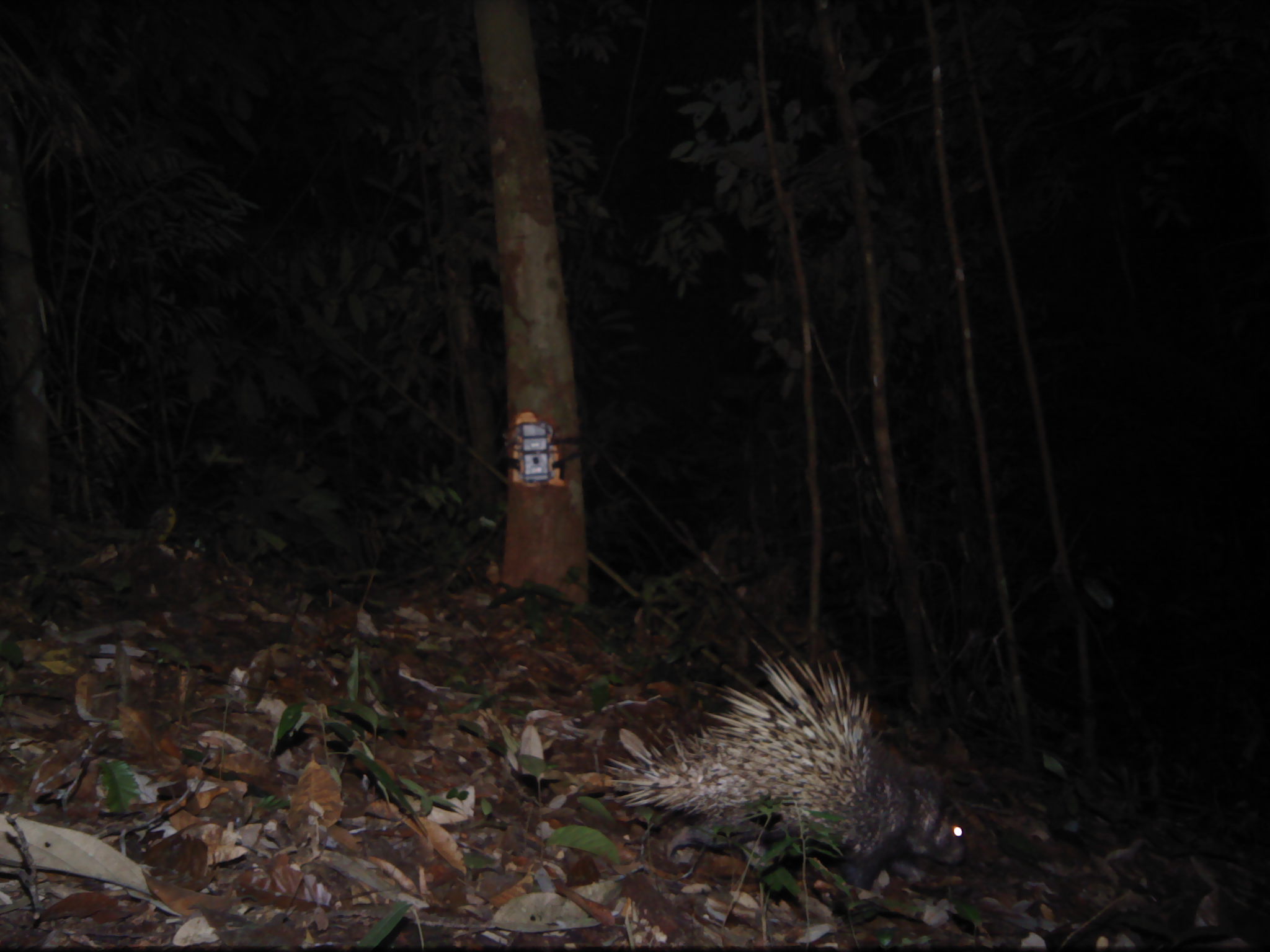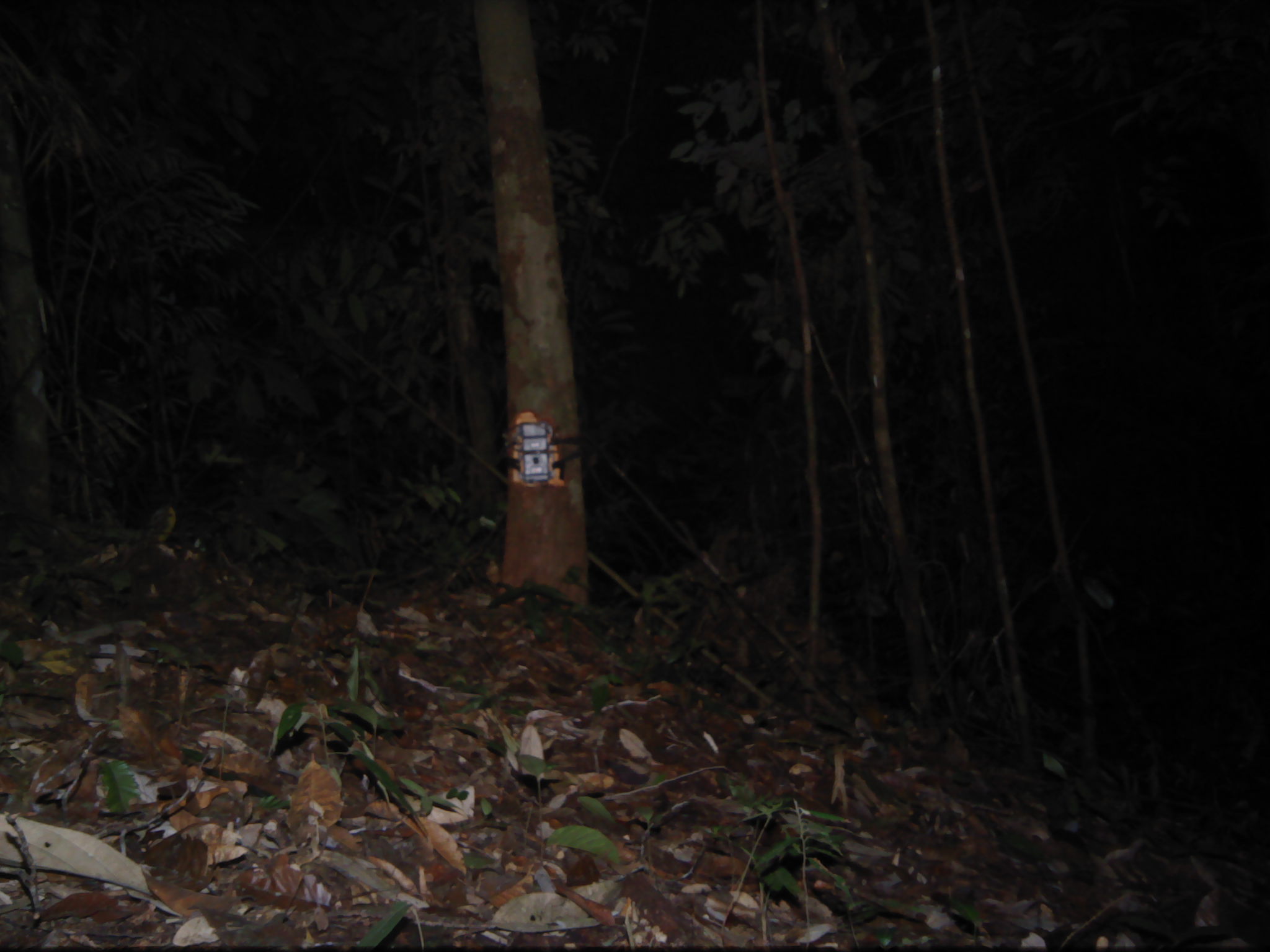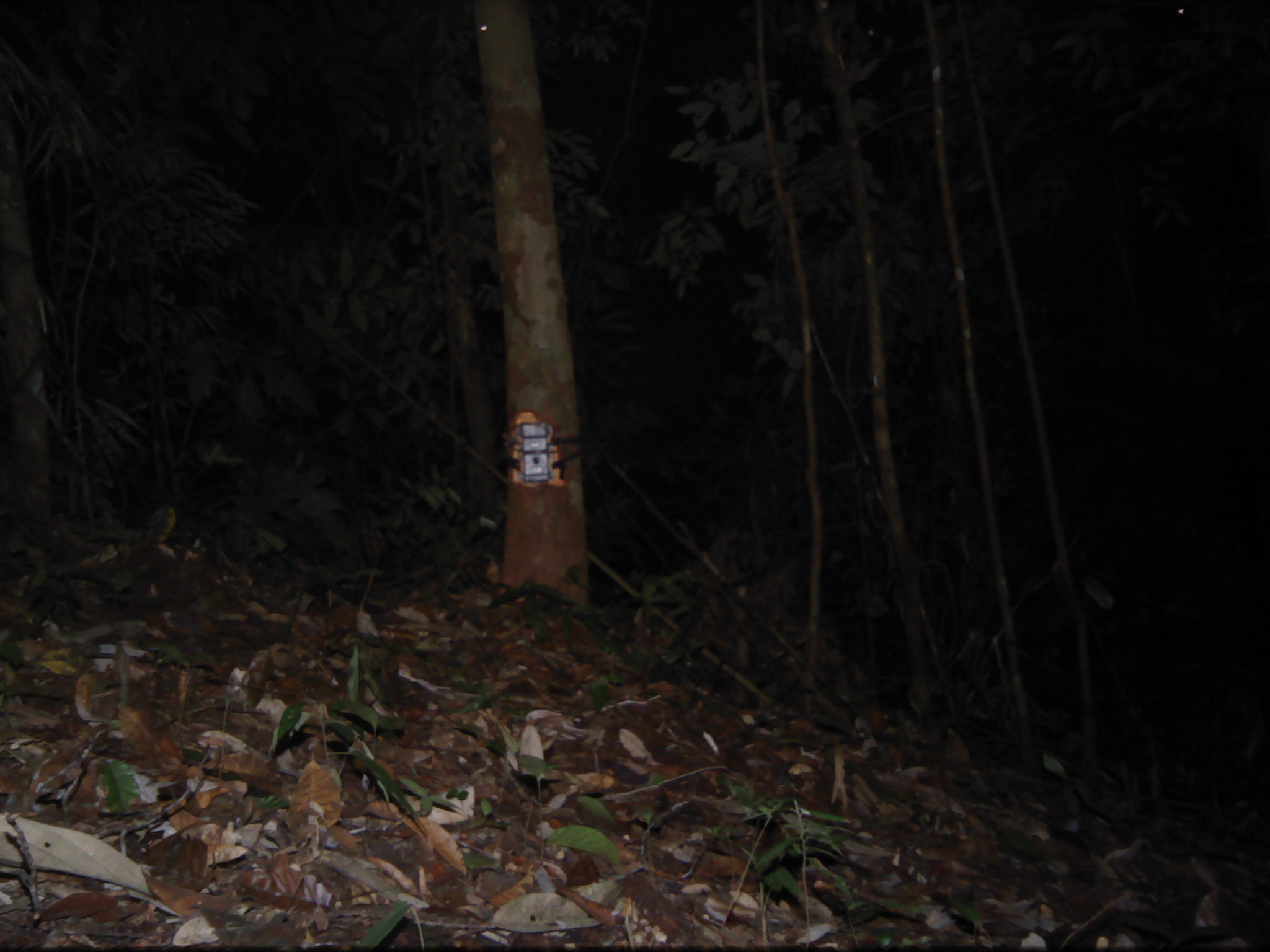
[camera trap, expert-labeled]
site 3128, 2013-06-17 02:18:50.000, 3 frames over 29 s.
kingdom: Animalia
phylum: Chordata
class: Mammalia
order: Rodentia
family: Hystricidae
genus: Hystrix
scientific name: Hystrix brachyura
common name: east asian porcupine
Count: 1.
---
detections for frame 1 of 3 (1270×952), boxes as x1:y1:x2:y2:
hystrix brachyura: 600:636:968:927